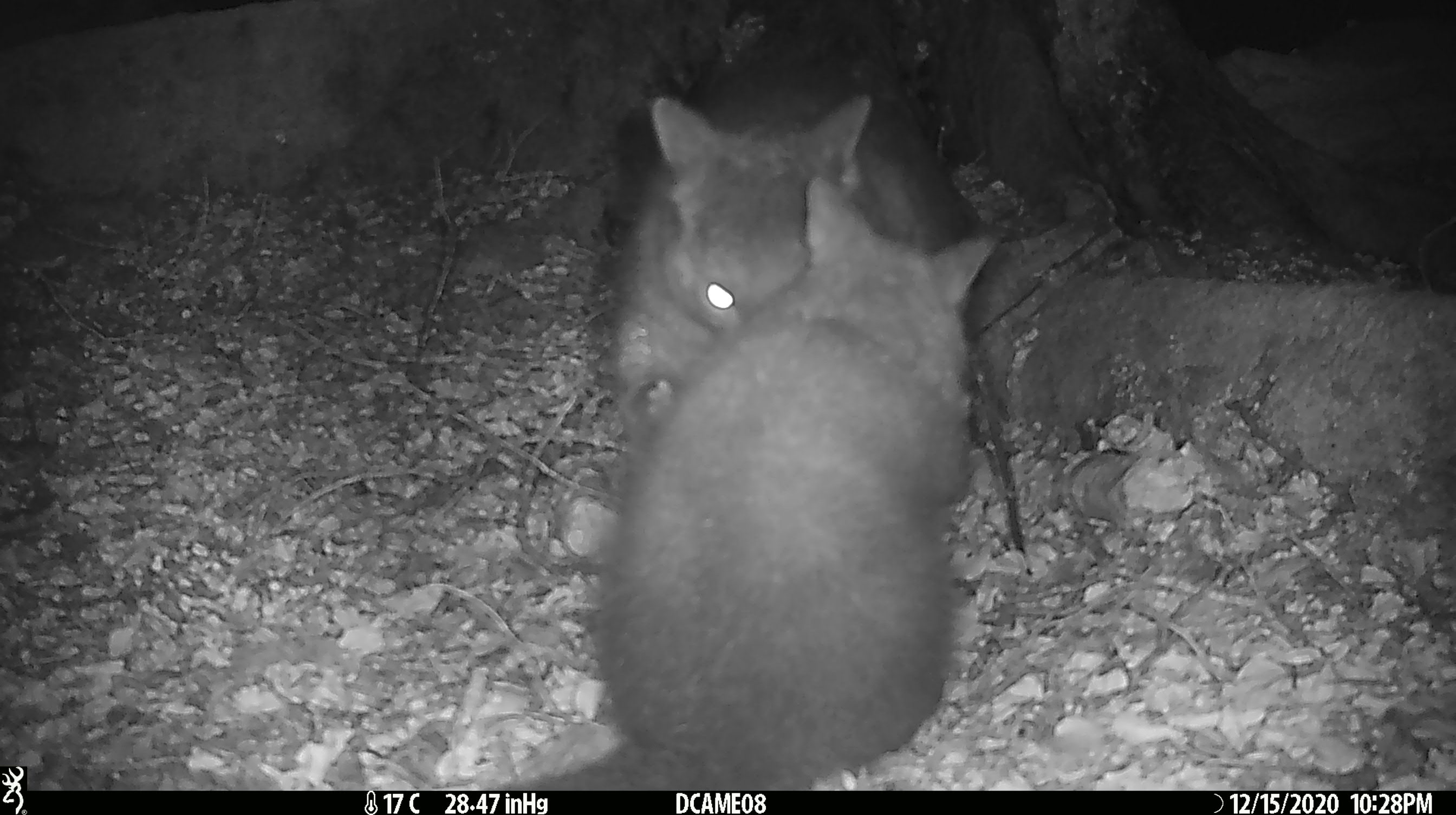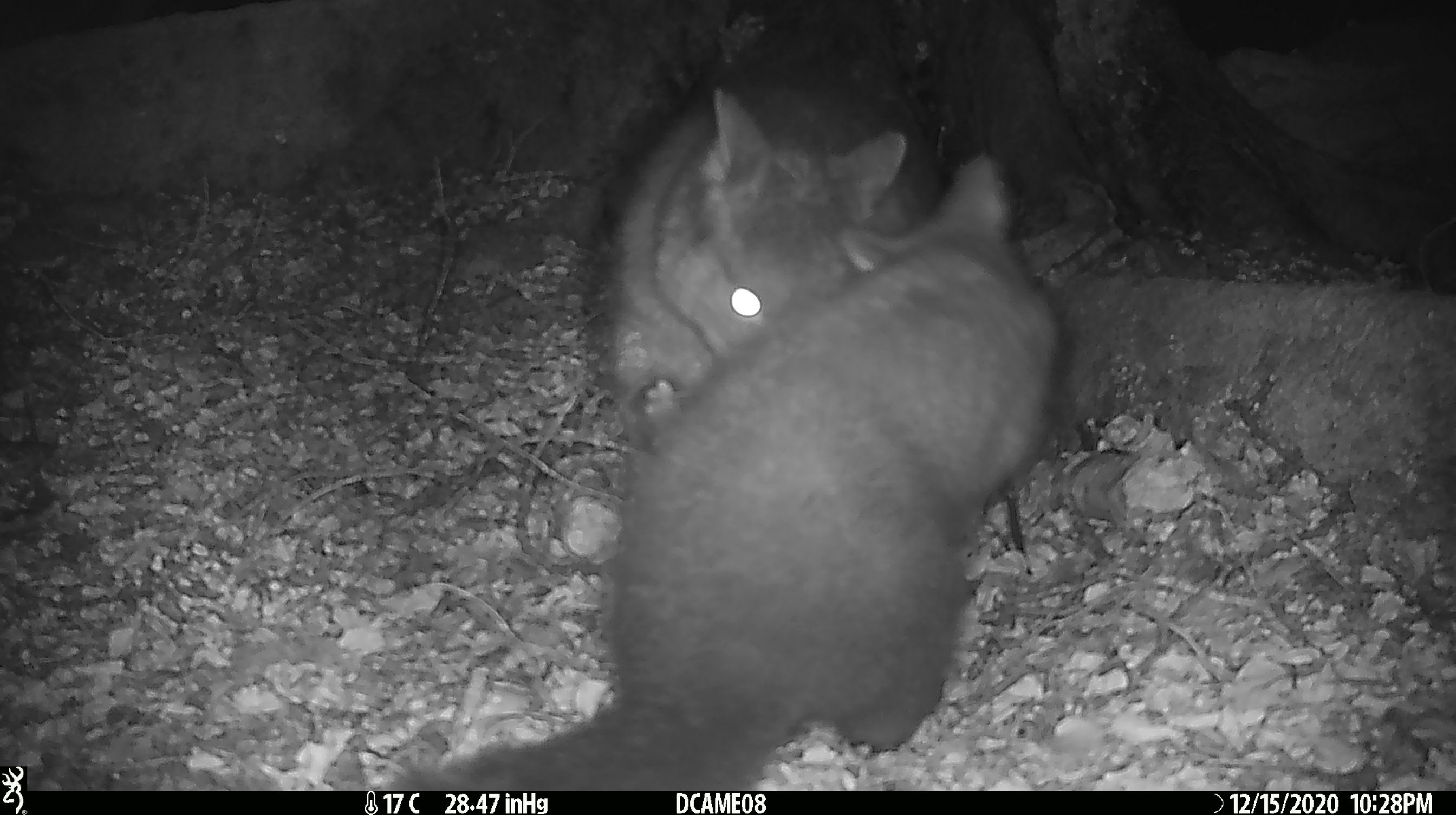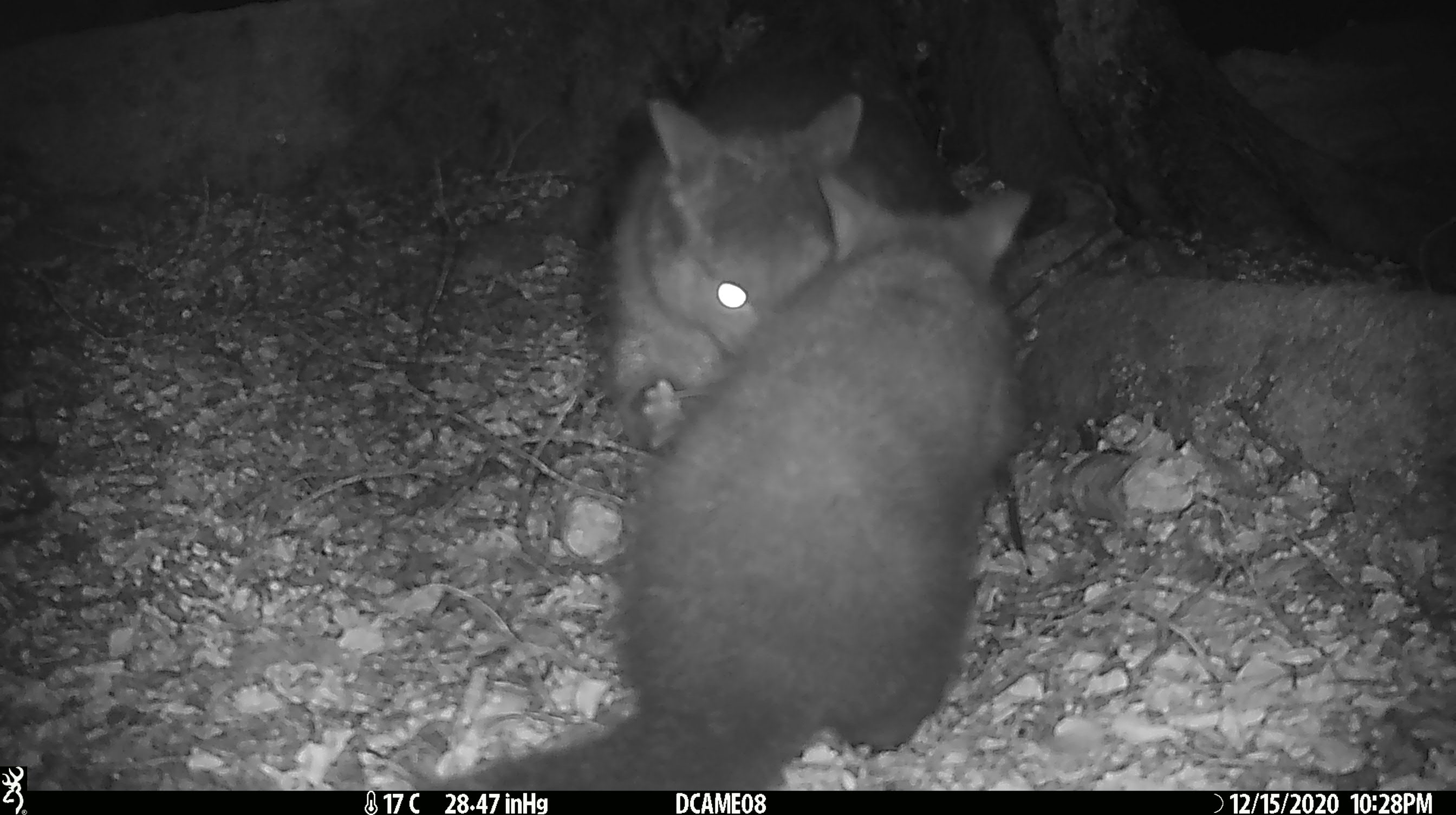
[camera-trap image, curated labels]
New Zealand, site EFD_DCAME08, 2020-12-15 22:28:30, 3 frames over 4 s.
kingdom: Animalia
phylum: Chordata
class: Mammalia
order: Diprotodontia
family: Phalangeridae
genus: Trichosurus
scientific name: Trichosurus vulpecula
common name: common brushtail possum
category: possum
Possum (common brushtail possum) (Trichosurus vulpecula).